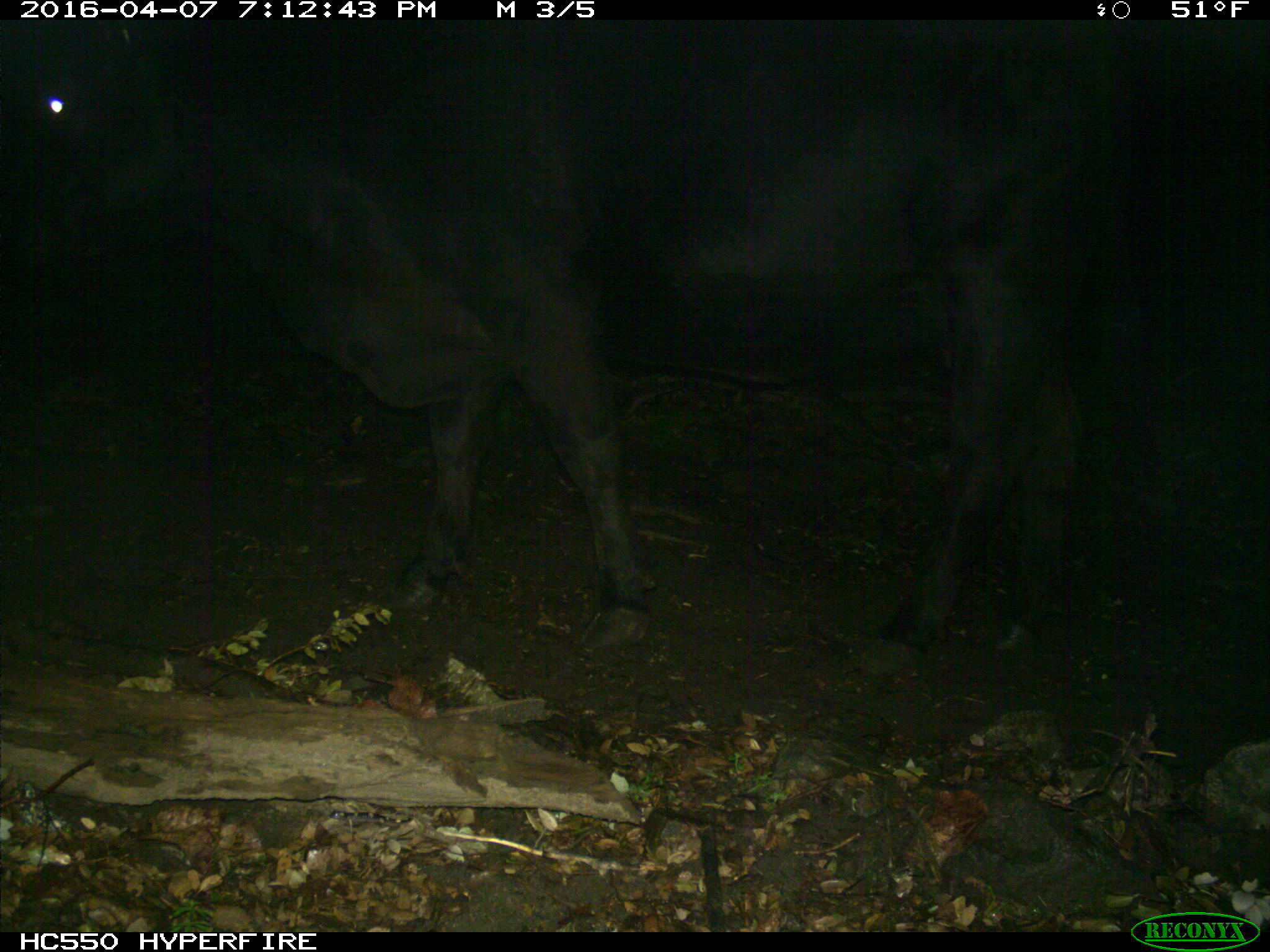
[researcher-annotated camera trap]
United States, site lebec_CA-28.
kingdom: Animalia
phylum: Chordata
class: Mammalia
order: Artiodactyla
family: Bovidae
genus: Bos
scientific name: Bos taurus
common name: domestic cow